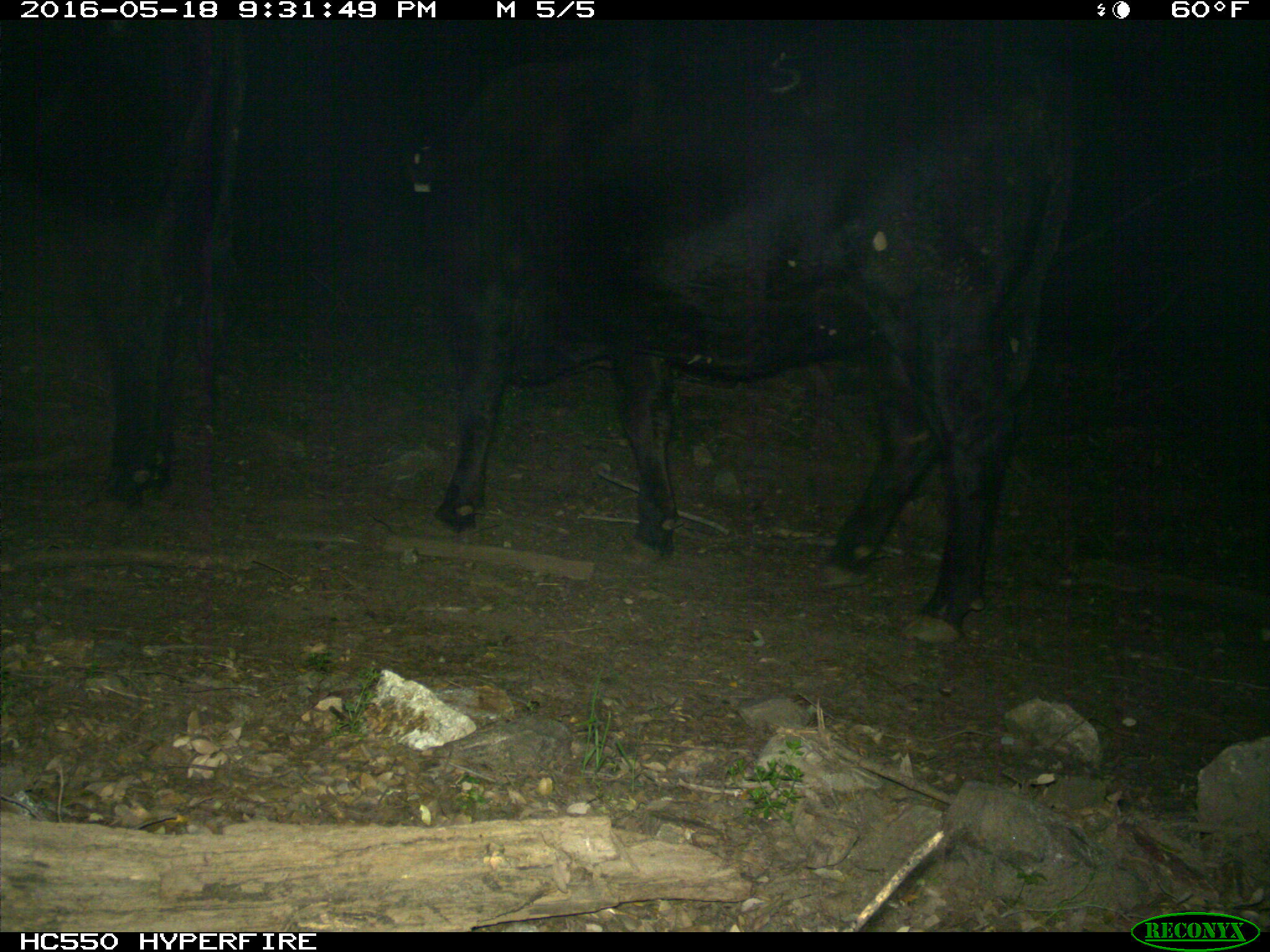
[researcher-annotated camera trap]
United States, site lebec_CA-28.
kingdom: Animalia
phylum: Chordata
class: Mammalia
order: Artiodactyla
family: Bovidae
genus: Bos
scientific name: Bos taurus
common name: domestic cow